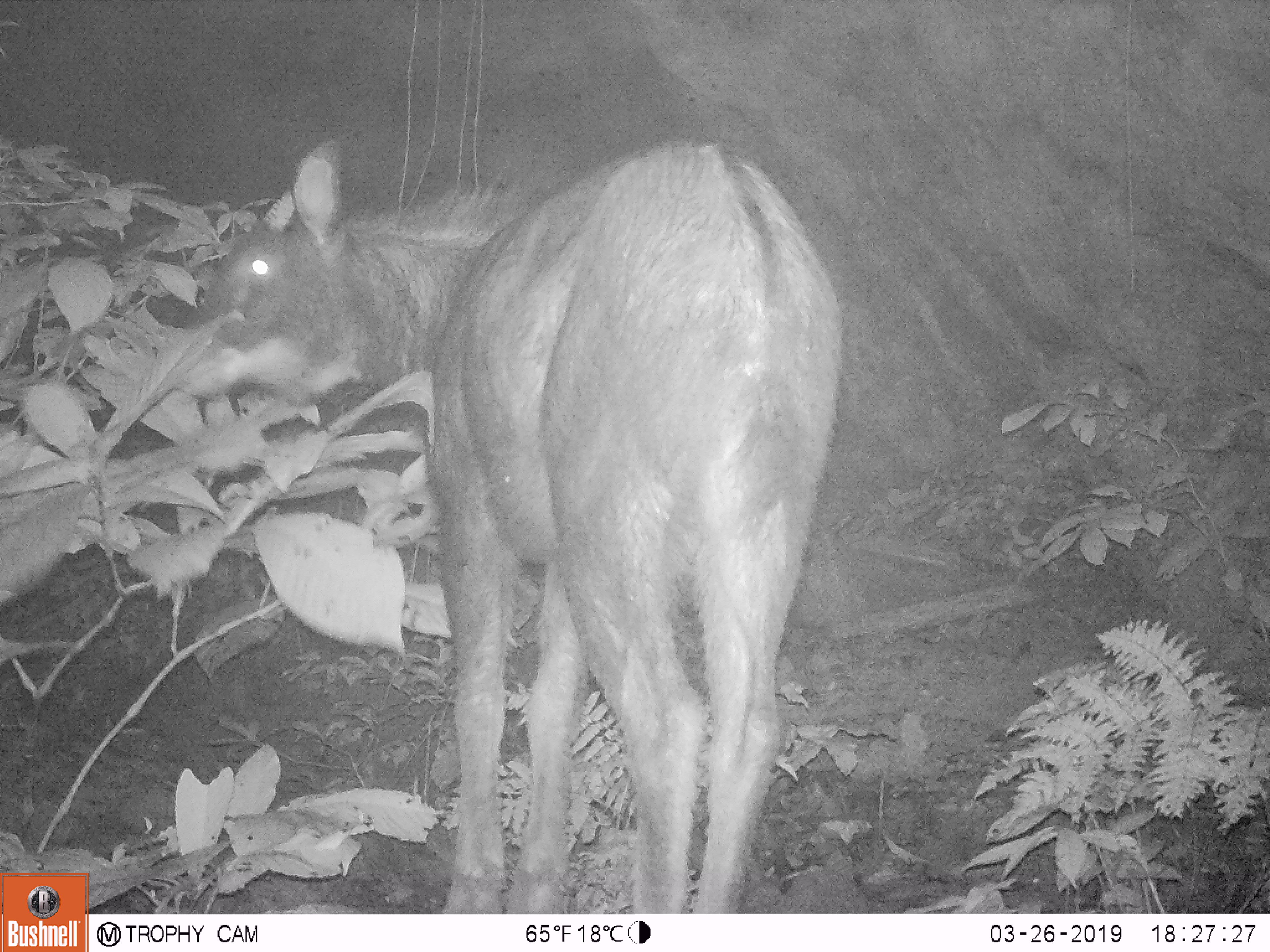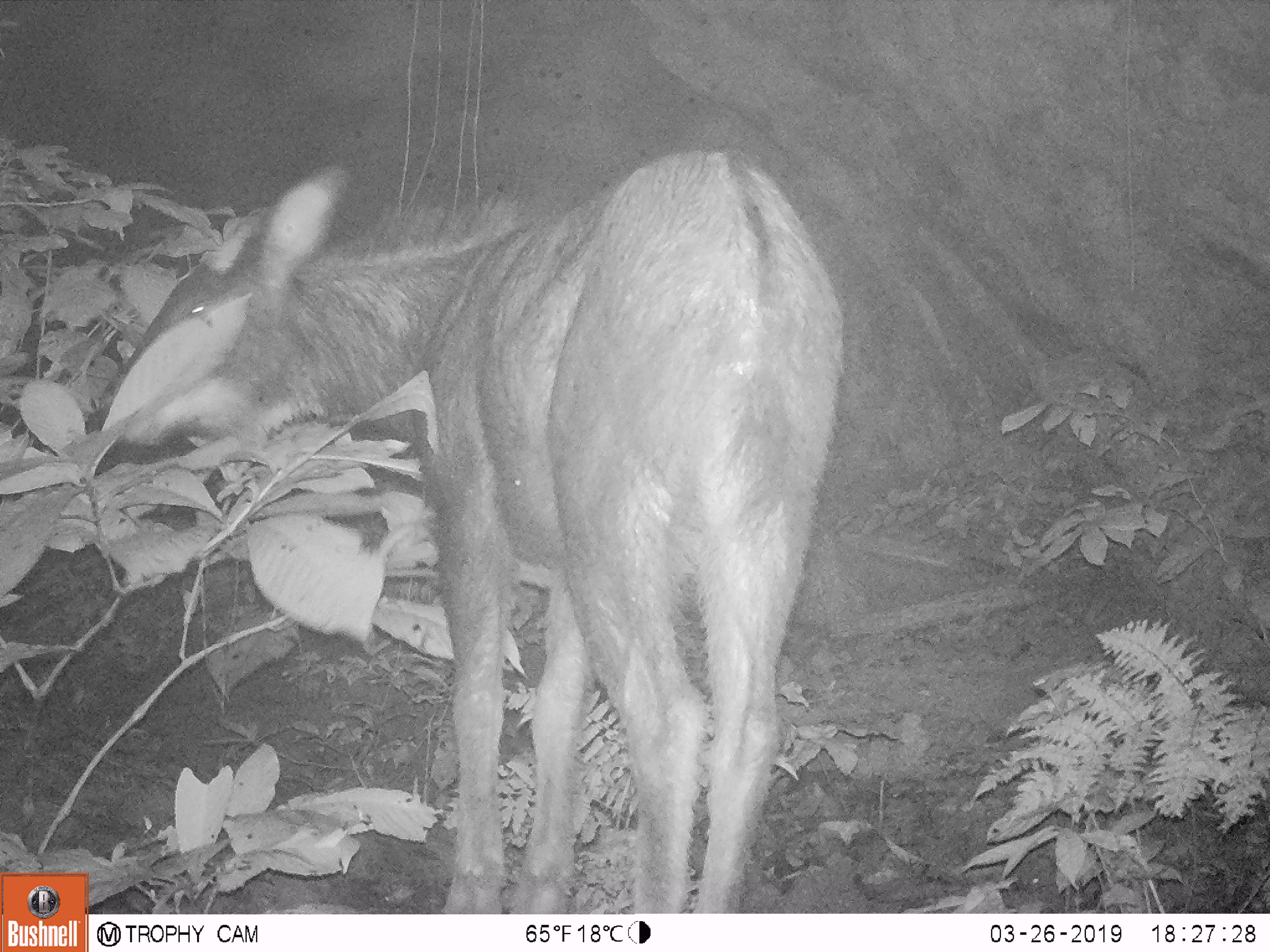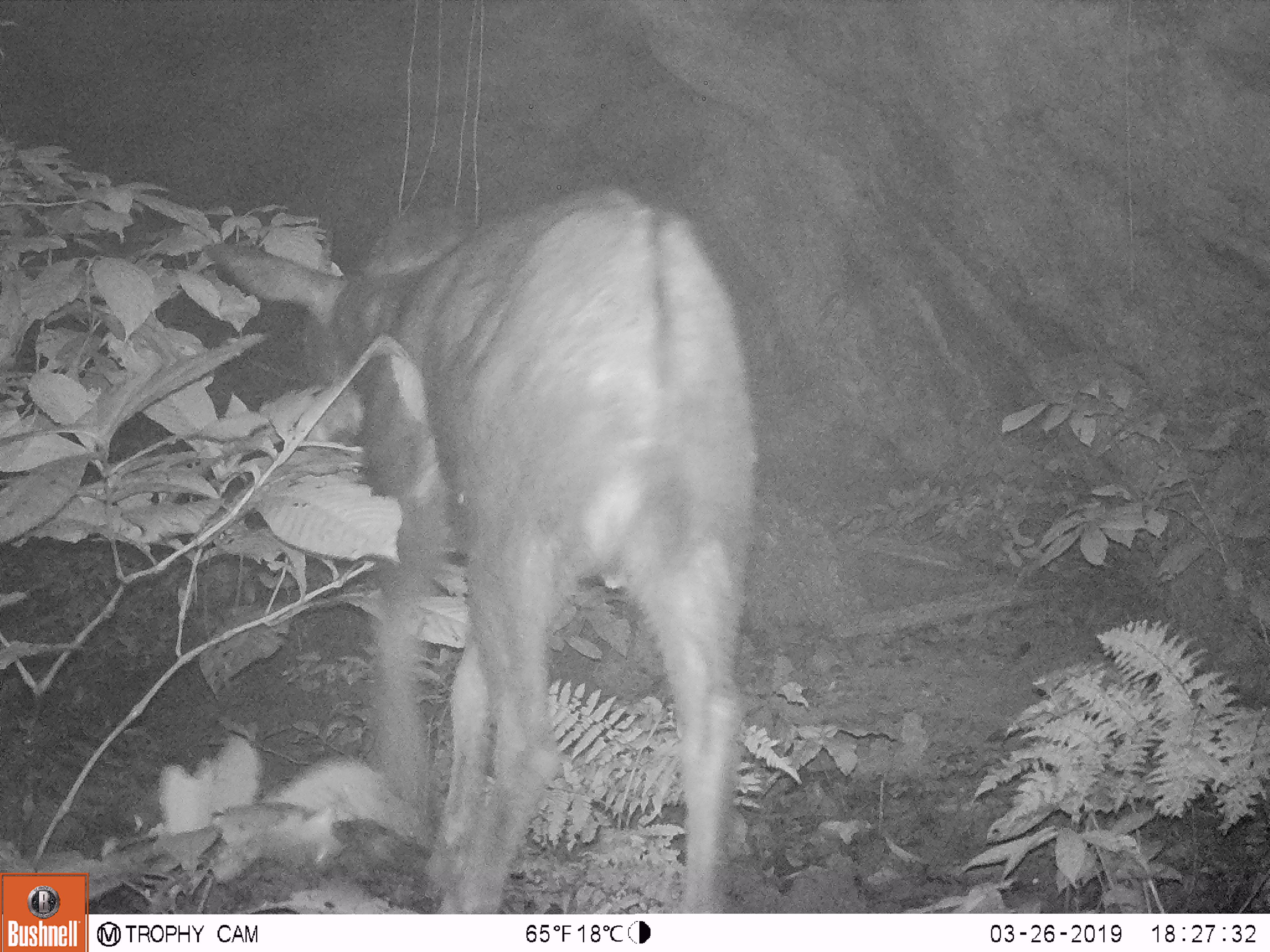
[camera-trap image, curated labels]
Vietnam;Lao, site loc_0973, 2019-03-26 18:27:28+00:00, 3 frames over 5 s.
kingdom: Animalia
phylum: Chordata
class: Mammalia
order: Artiodactyla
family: Bovidae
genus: Capricornis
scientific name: Capricornis sumatraensis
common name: chinese serow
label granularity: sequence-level